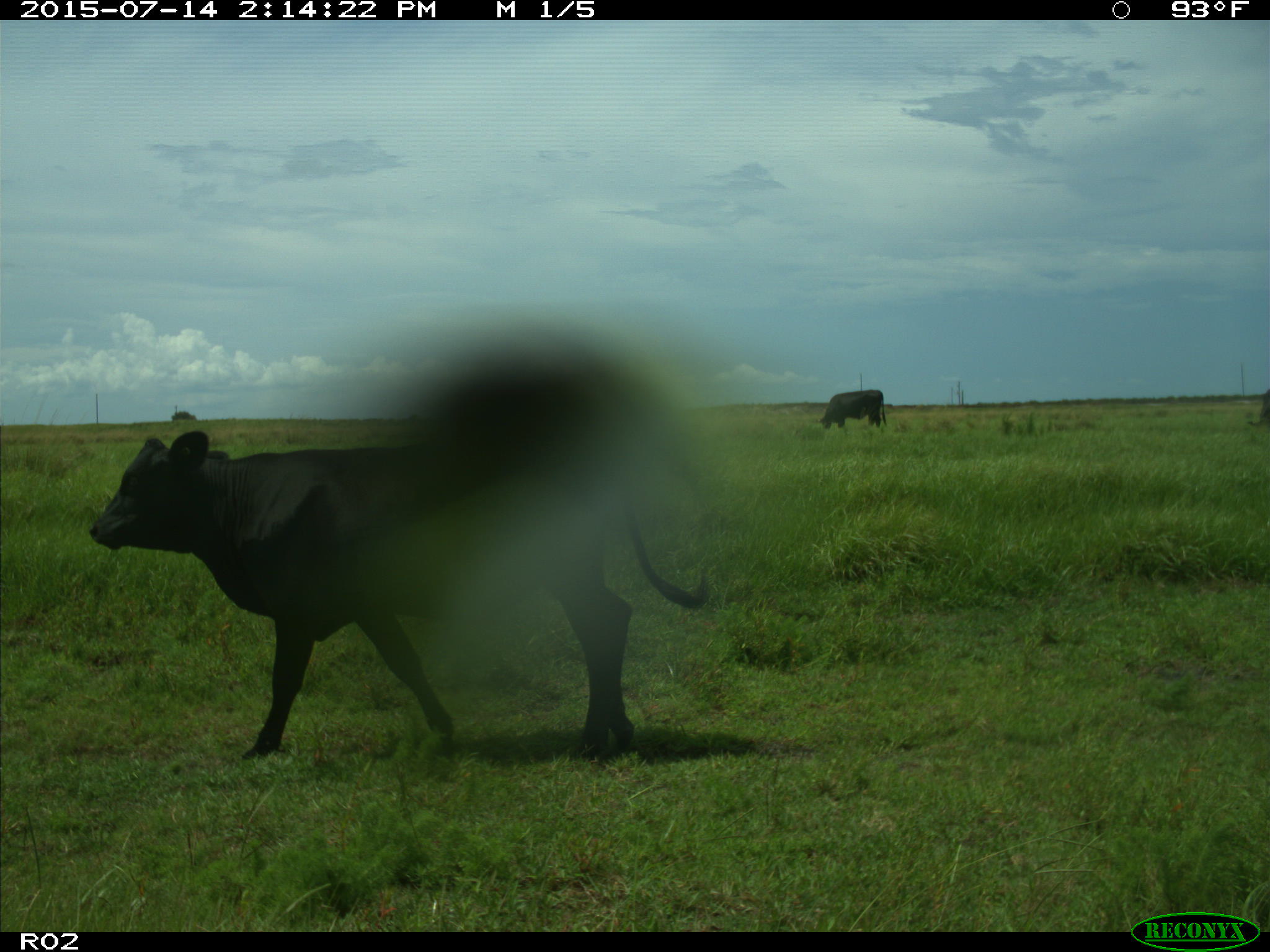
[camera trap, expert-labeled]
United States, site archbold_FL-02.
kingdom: Animalia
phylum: Chordata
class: Mammalia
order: Artiodactyla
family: Bovidae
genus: Bos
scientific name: Bos taurus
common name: domestic cow